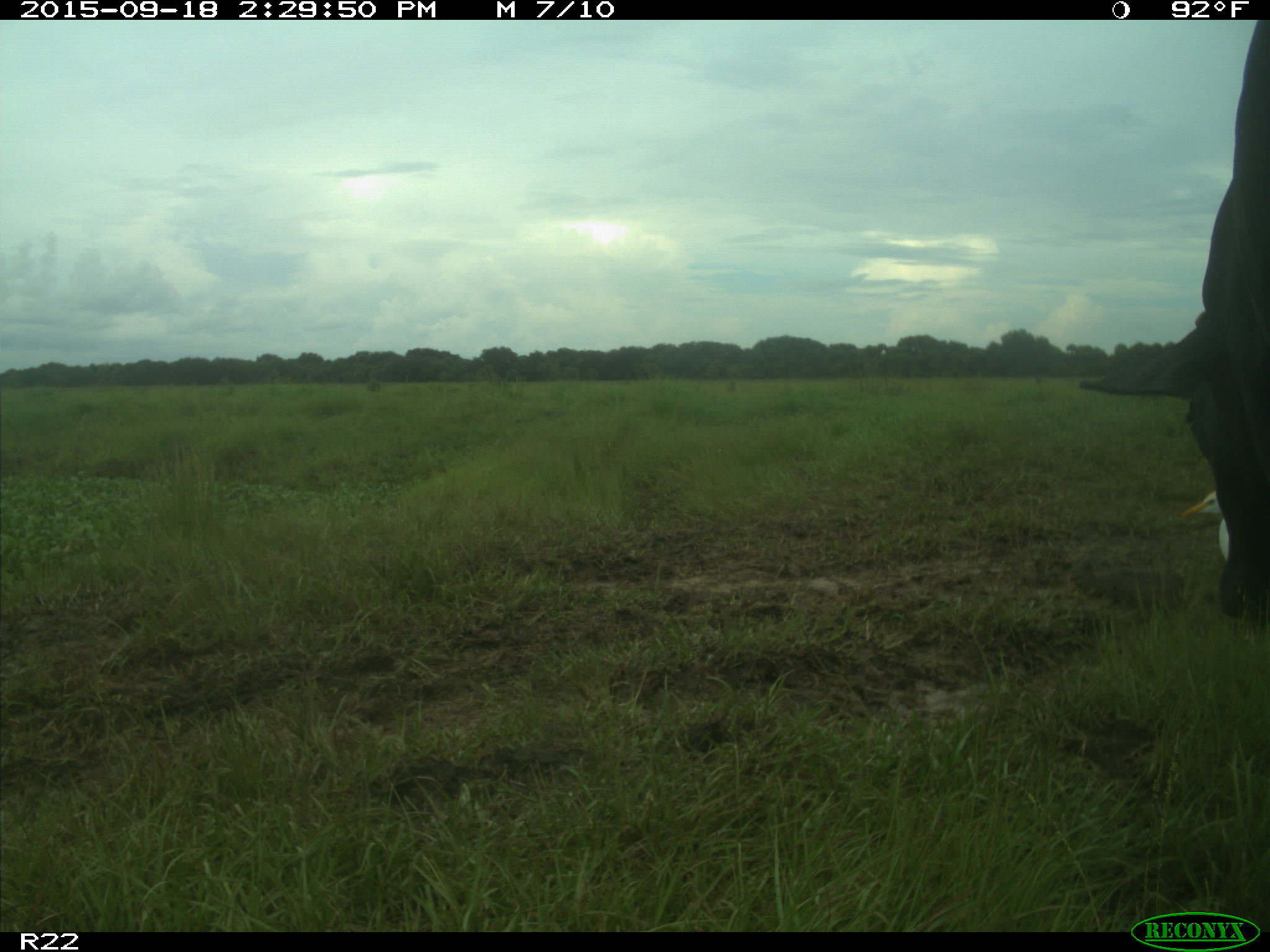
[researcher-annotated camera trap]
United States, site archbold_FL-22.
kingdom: Animalia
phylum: Chordata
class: Mammalia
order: Artiodactyla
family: Bovidae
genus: Bos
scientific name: Bos taurus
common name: domestic cow